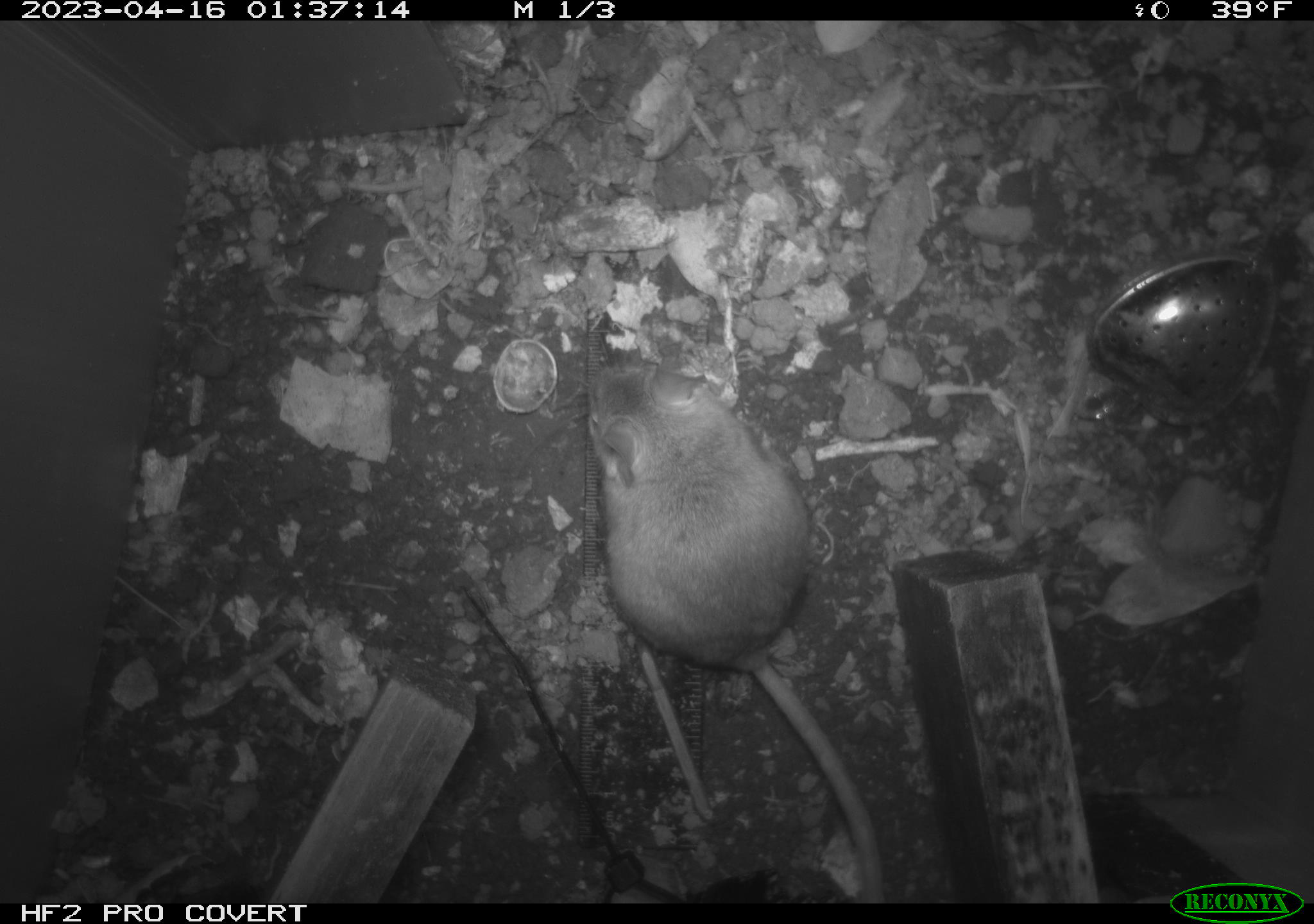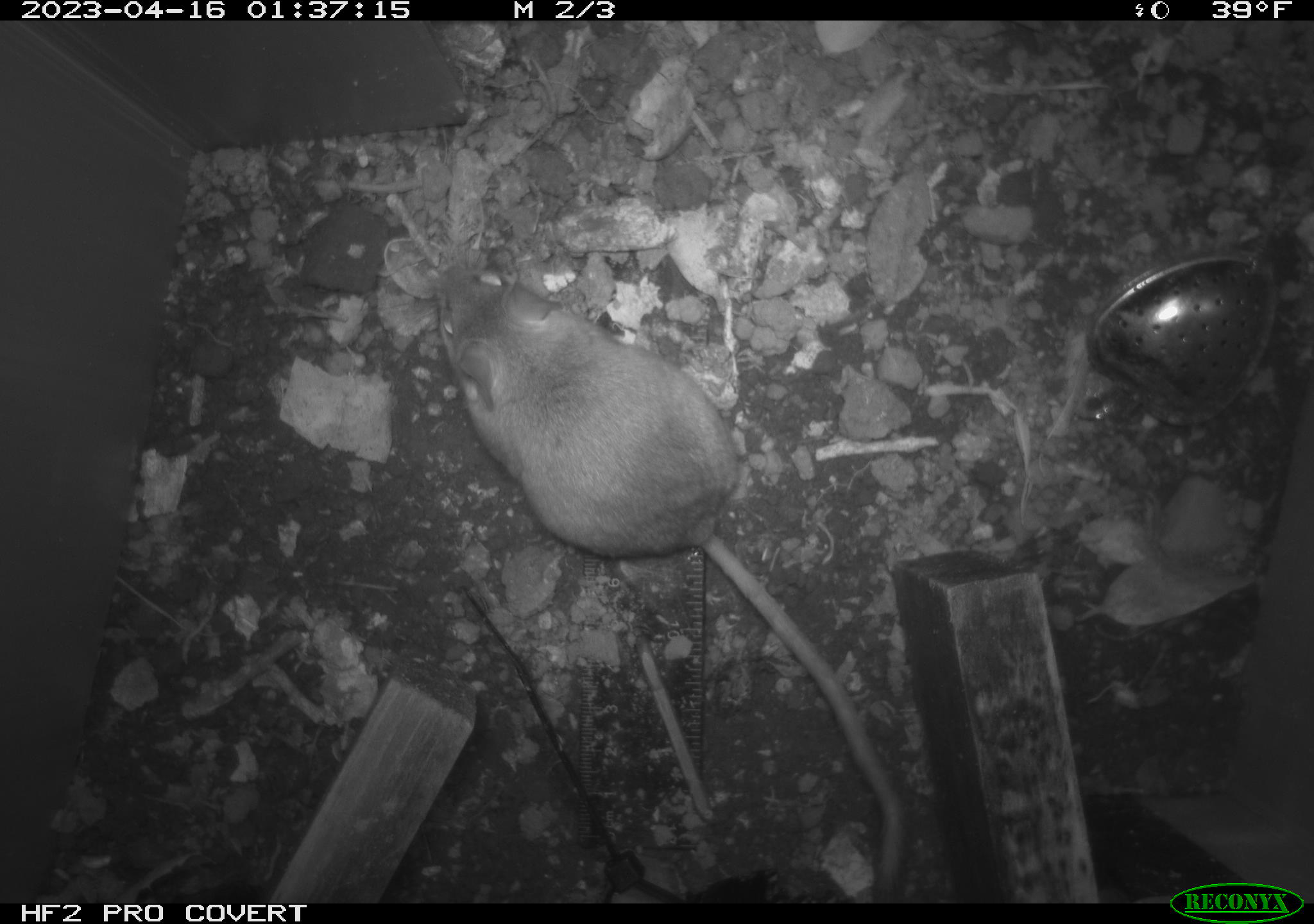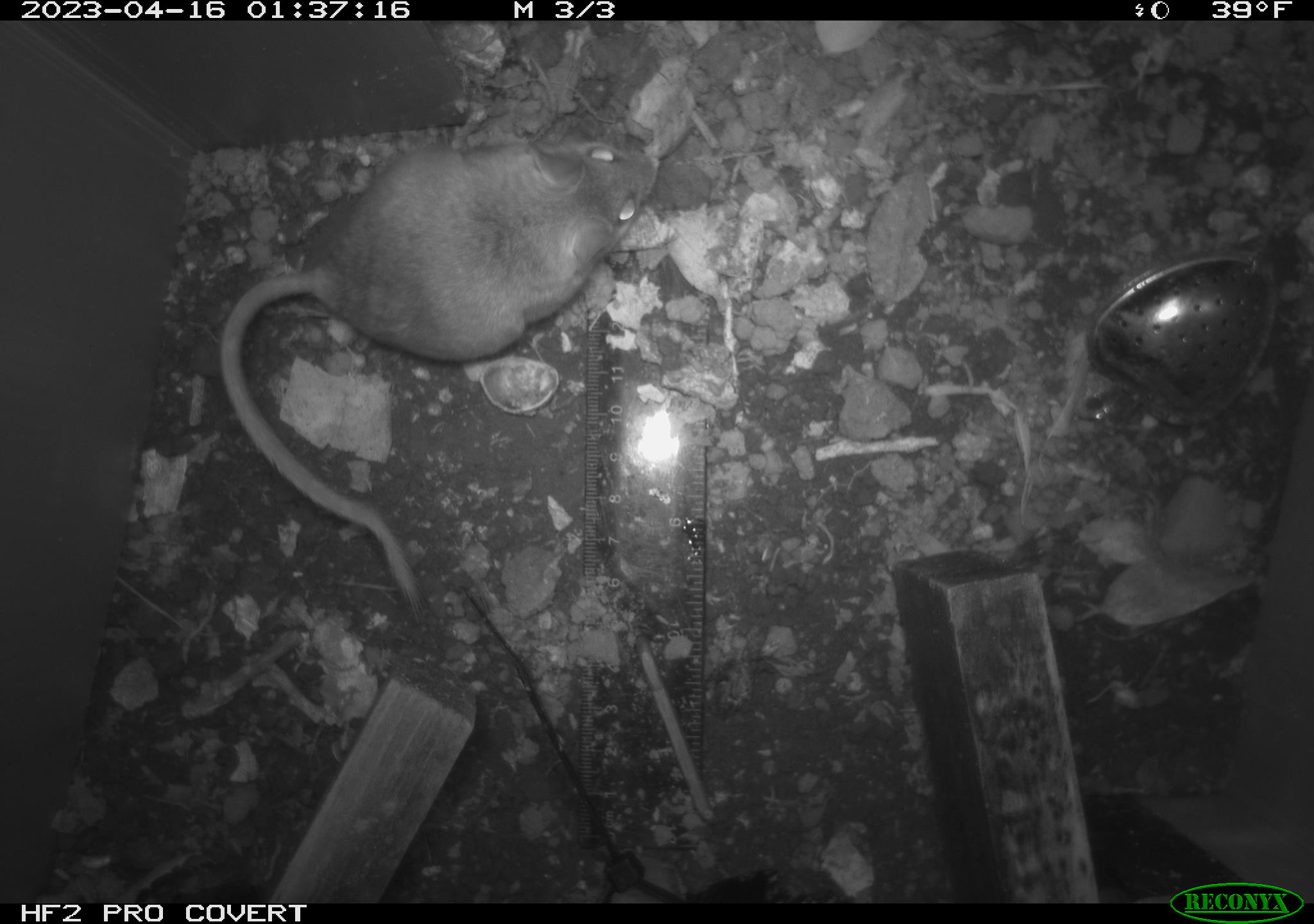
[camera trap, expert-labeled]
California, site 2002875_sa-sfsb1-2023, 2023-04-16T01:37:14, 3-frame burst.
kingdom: Animalia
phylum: Chordata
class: Mammalia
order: Rodentia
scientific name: Rodentia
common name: mouse species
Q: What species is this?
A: Mouse species (Rodentia).